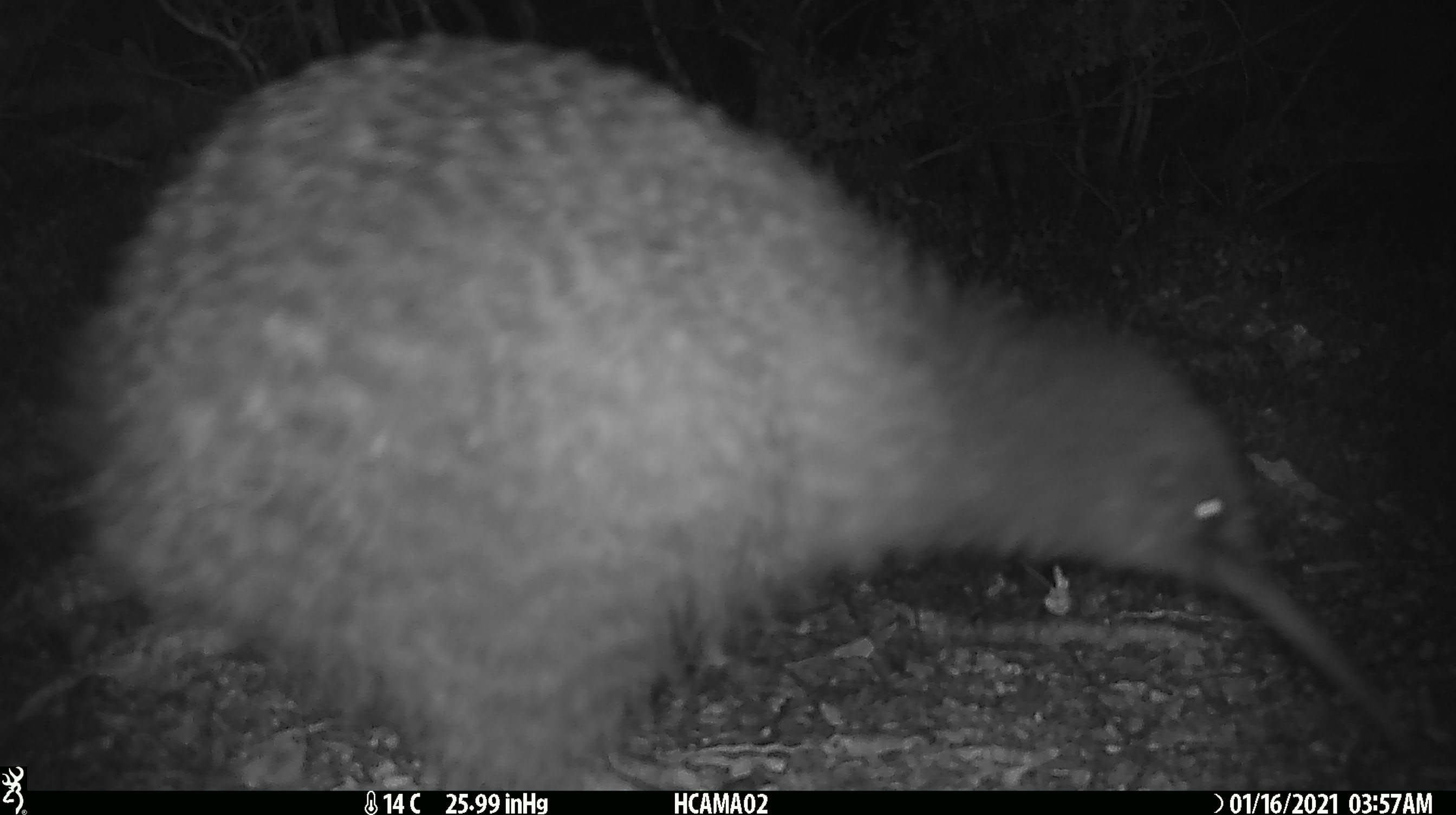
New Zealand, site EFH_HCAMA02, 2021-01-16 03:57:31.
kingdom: Animalia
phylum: Chordata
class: Aves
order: Apterygiformes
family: Apterygidae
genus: Apteryx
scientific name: Apteryx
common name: kiwi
Kiwi (Apteryx).